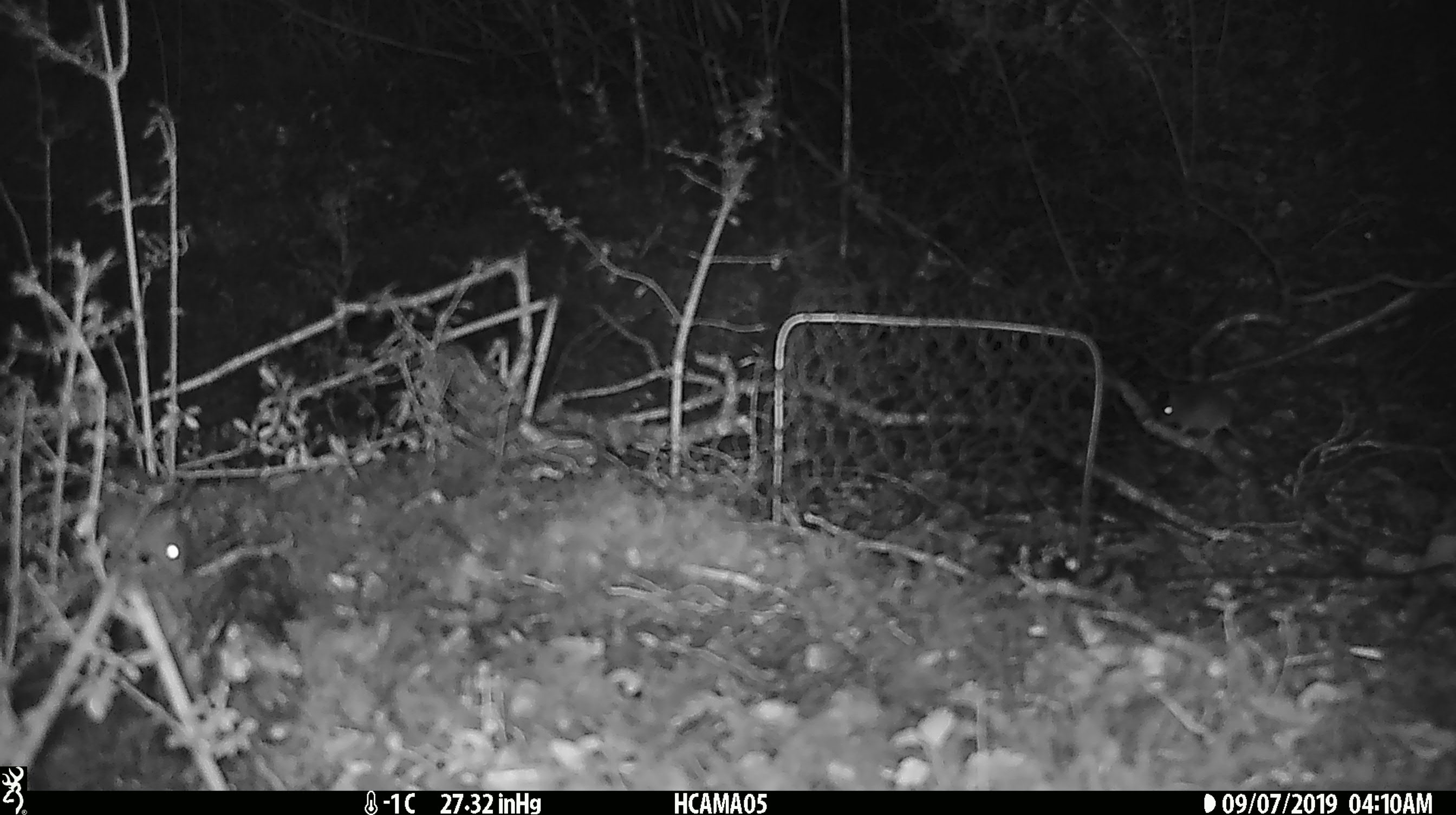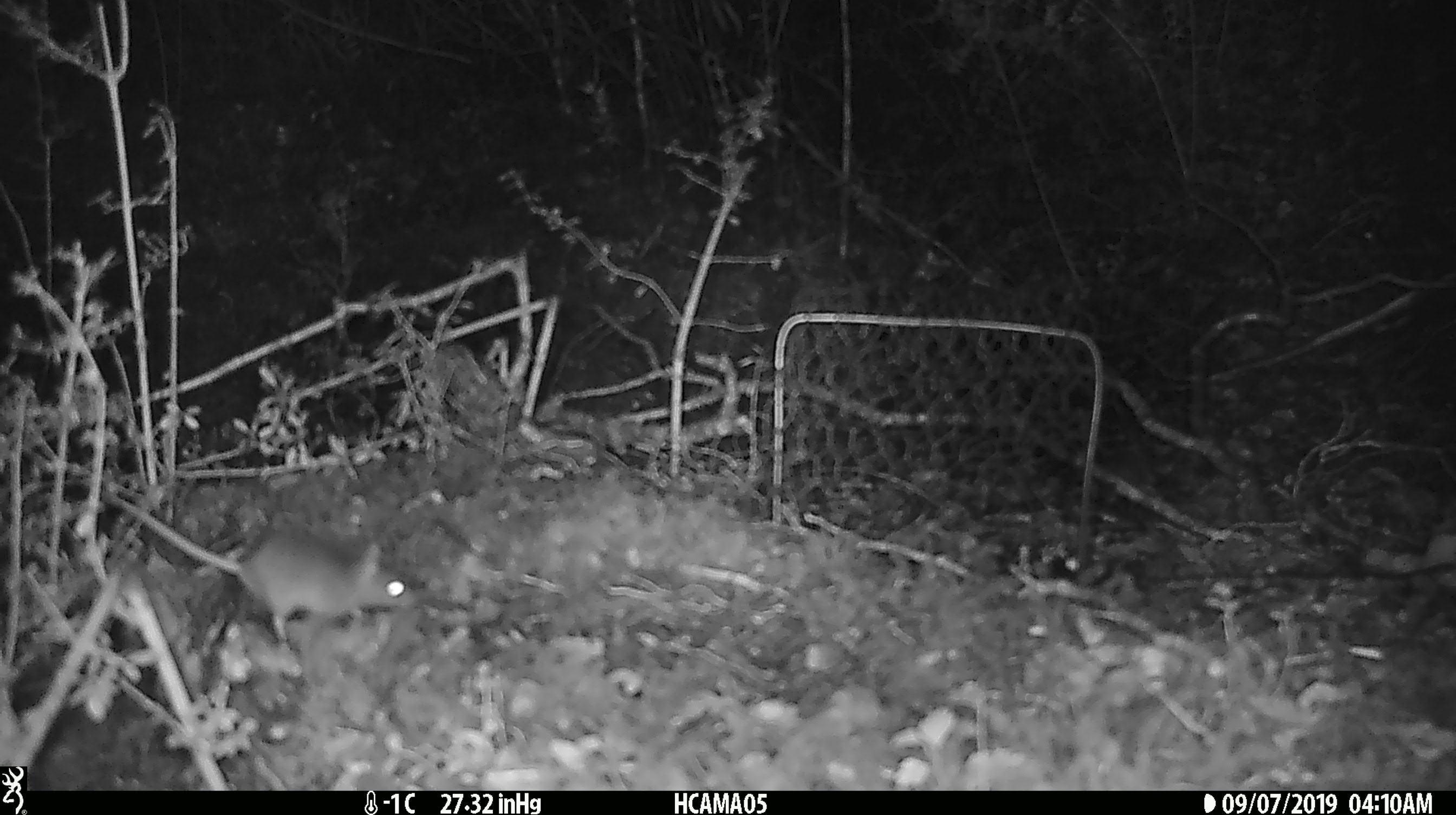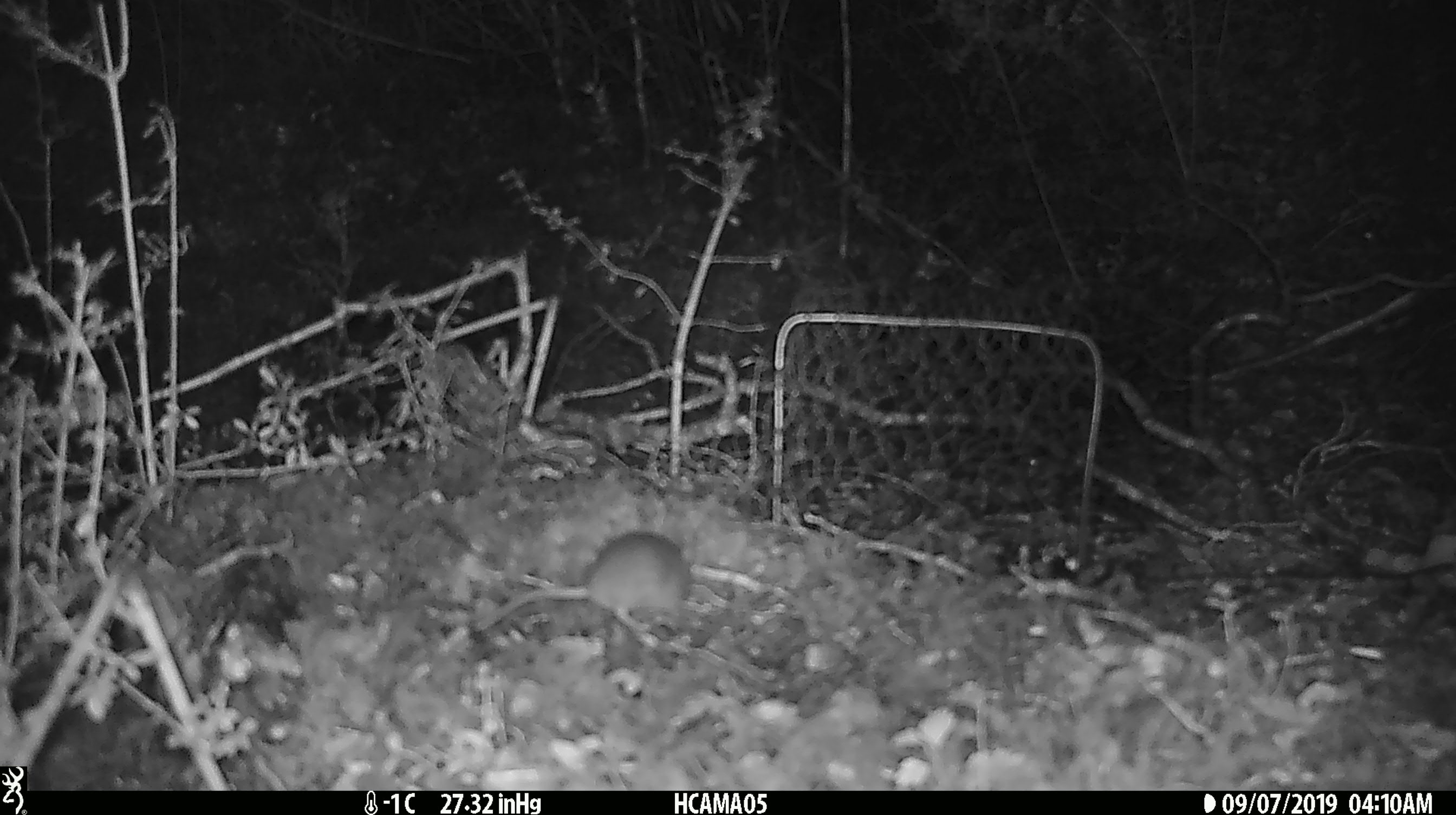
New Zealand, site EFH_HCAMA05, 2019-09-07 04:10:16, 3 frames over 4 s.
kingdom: Animalia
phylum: Chordata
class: Mammalia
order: Rodentia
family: Muridae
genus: Mus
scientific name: Mus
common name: mouse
Mouse (Mus).